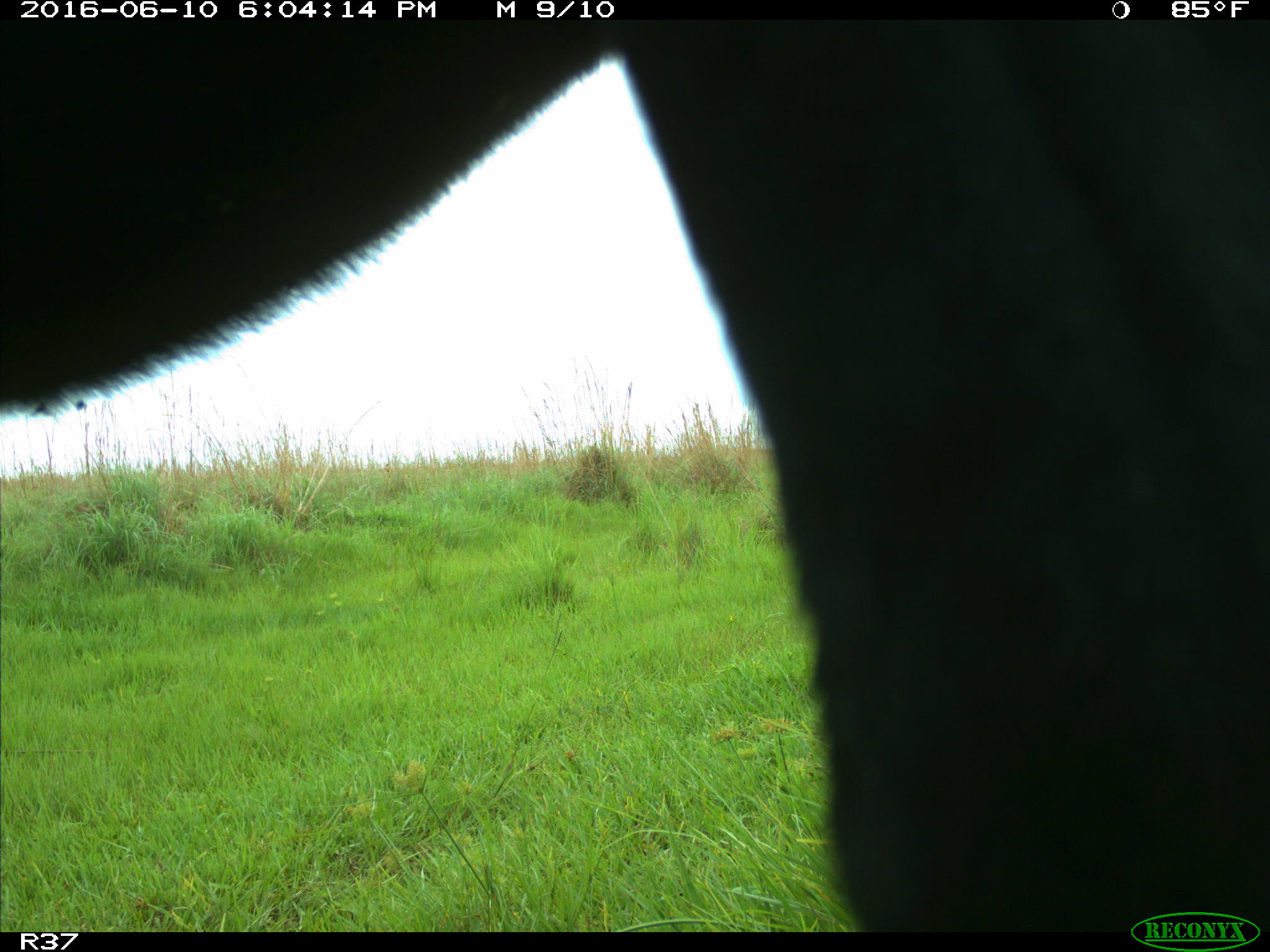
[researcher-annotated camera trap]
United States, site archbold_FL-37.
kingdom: Animalia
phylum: Chordata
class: Mammalia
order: Artiodactyla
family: Bovidae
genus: Bos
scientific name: Bos taurus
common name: domestic cow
Bos taurus (domestic cow).